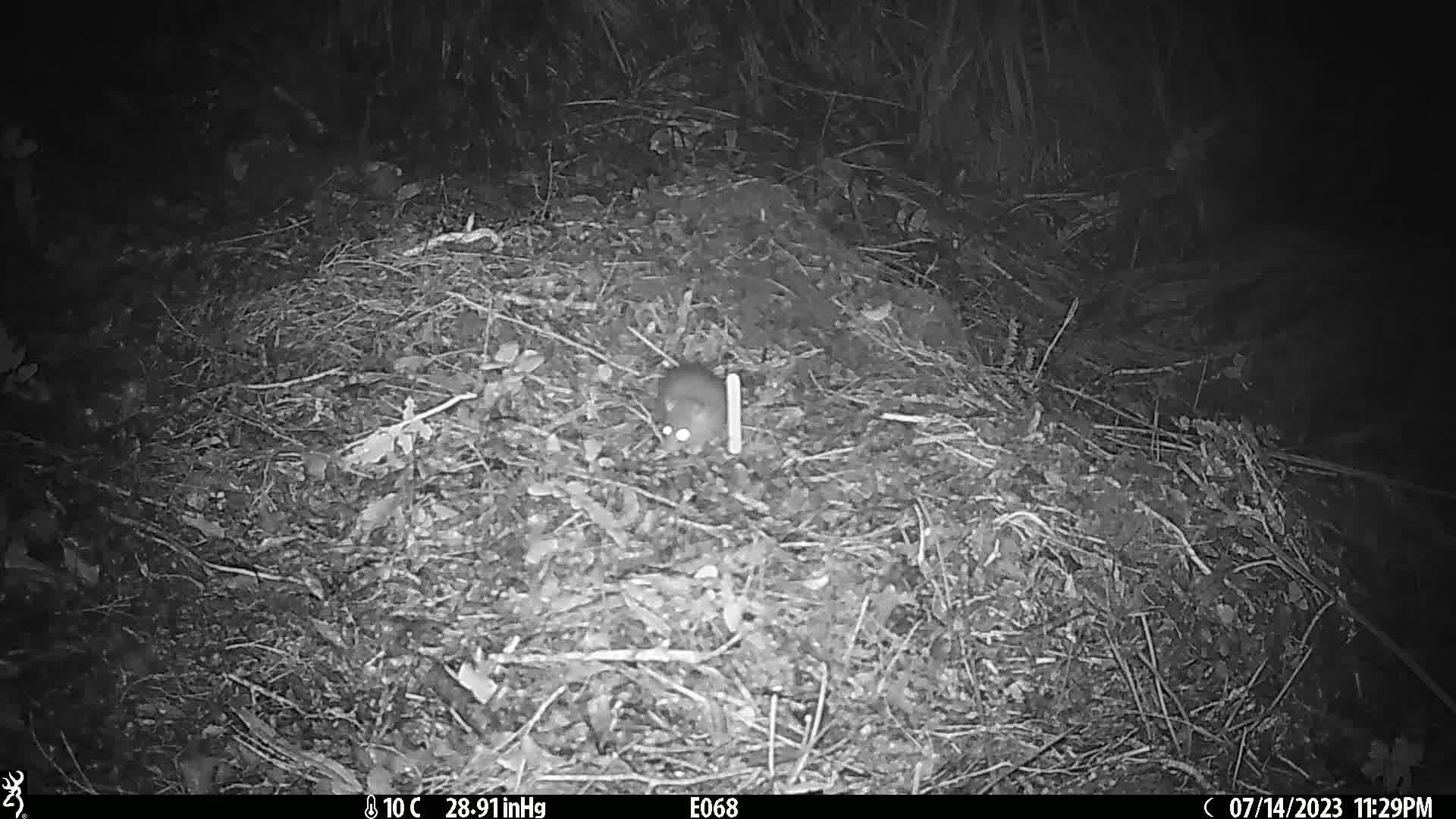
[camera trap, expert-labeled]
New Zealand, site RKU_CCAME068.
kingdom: Animalia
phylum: Chordata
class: Mammalia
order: Rodentia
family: Muridae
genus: Rattus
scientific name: Rattus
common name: rat